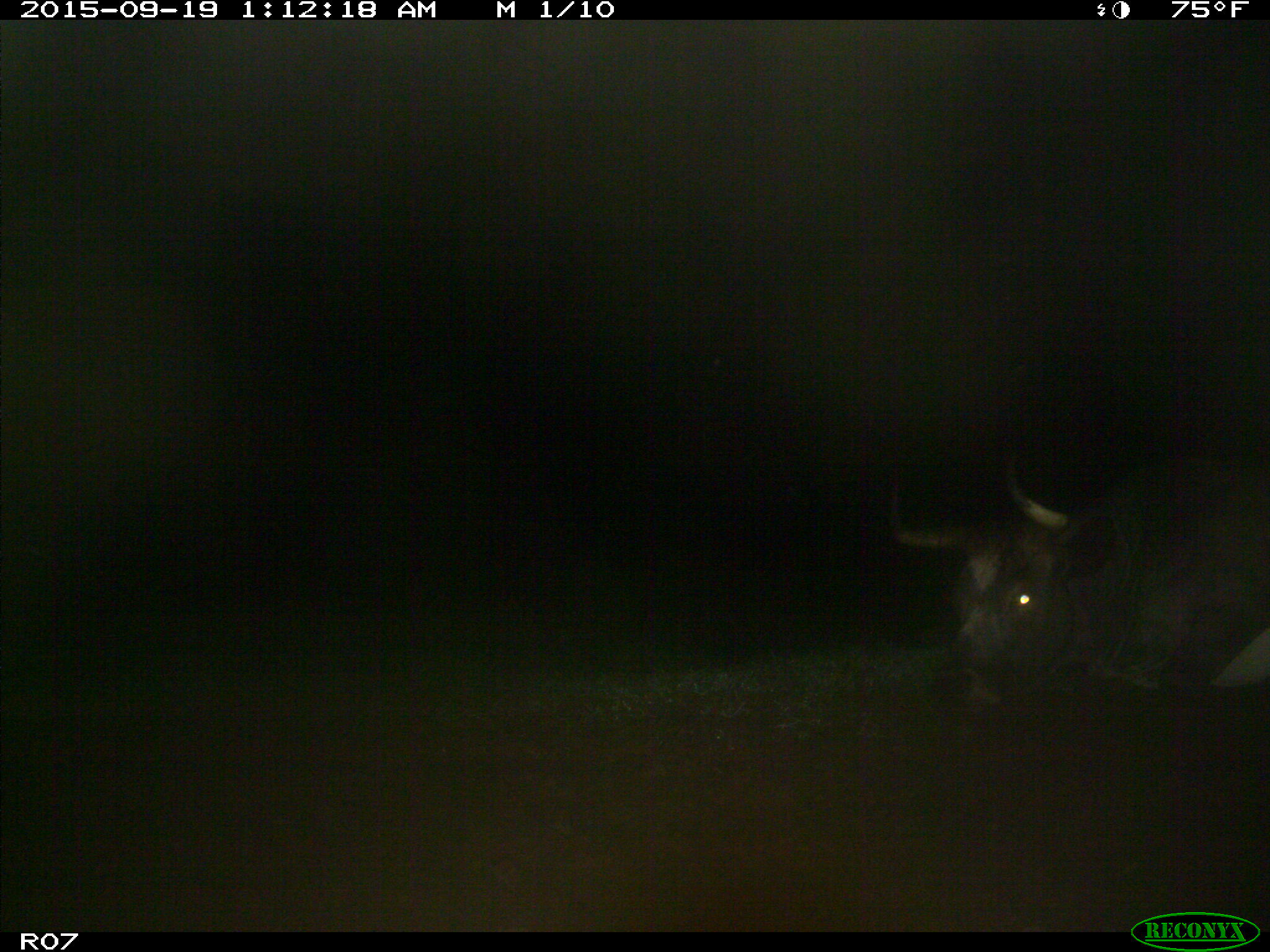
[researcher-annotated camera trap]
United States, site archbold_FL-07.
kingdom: Animalia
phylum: Chordata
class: Mammalia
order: Artiodactyla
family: Bovidae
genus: Bos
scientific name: Bos taurus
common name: domestic cow